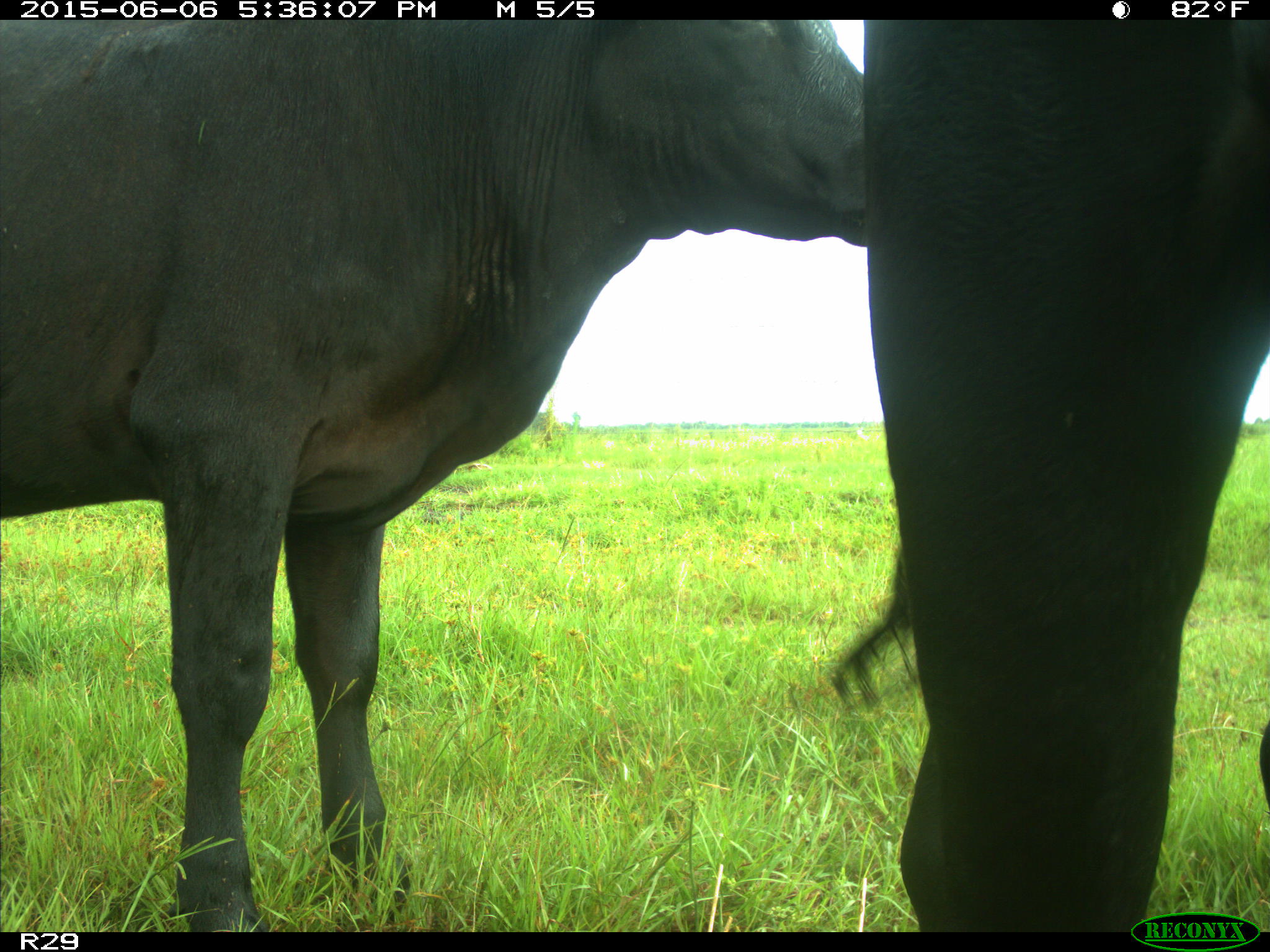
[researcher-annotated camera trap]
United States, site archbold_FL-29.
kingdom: Animalia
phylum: Chordata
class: Mammalia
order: Artiodactyla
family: Bovidae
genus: Bos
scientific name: Bos taurus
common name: domestic cow